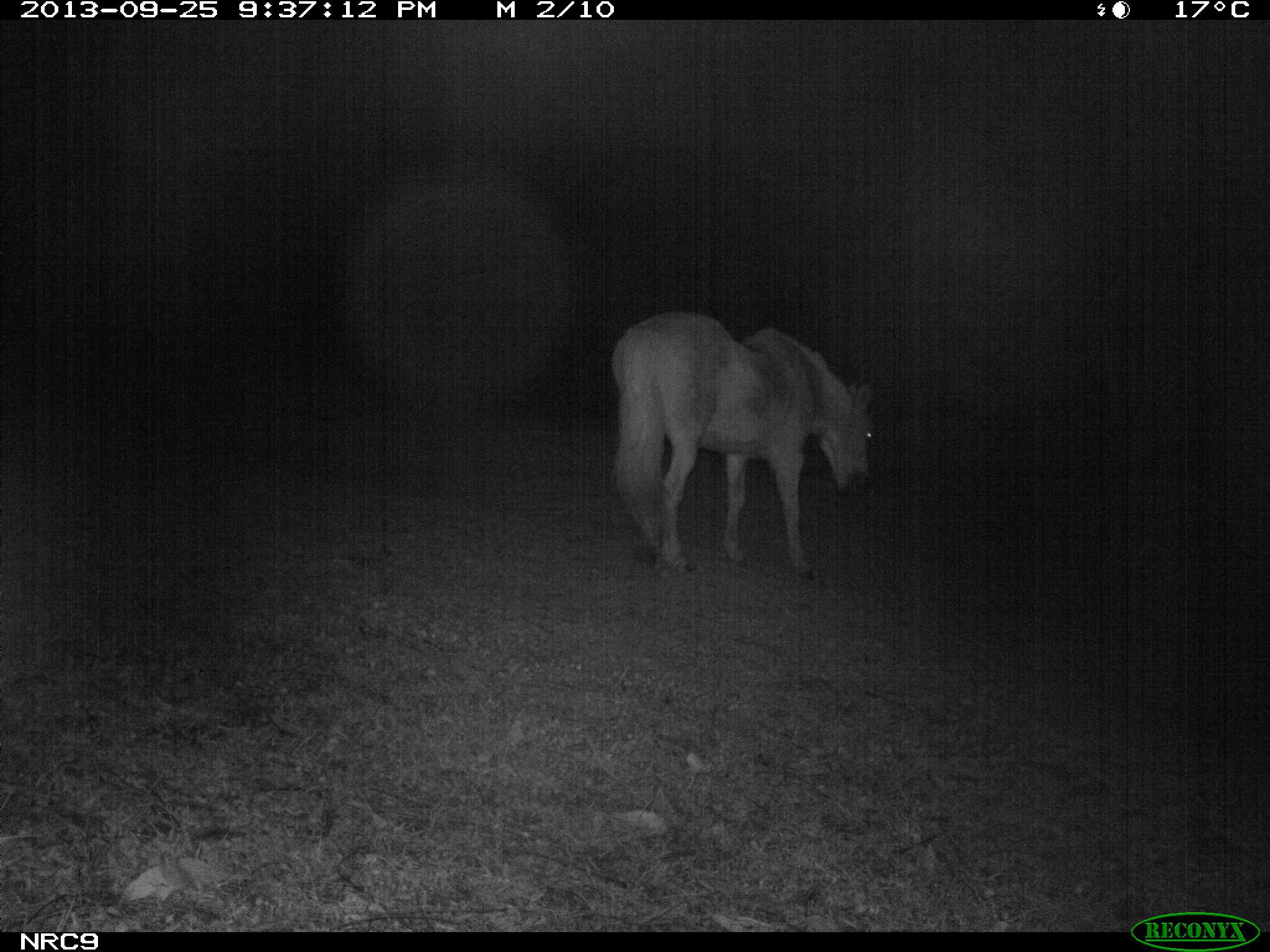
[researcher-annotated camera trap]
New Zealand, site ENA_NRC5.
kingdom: Animalia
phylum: Chordata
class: Mammalia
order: Perissodactyla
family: Equidae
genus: Equus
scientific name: Equus caballus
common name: horse